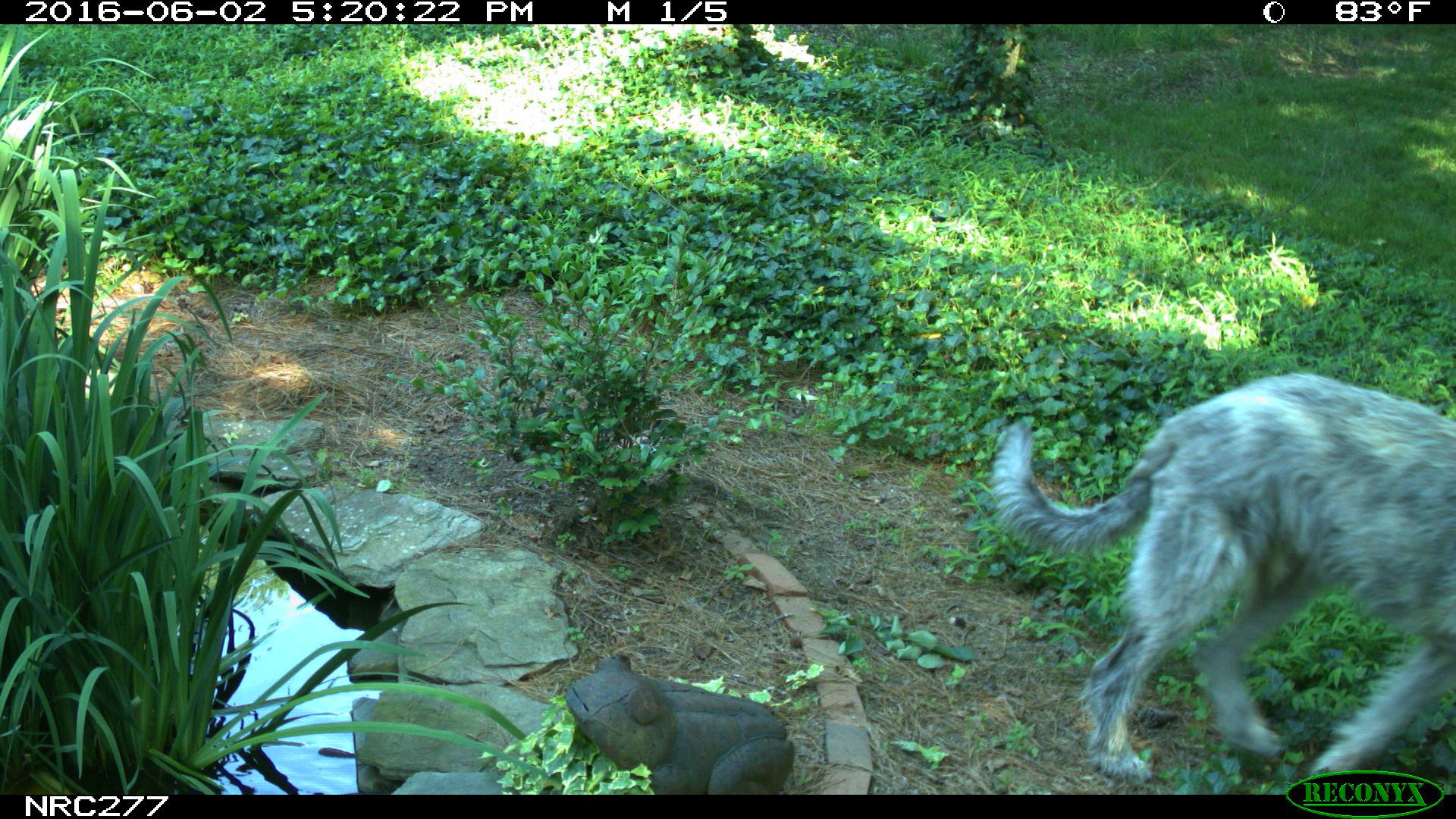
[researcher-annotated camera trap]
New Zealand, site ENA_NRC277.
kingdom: Animalia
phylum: Chordata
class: Mammalia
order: Carnivora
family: Canidae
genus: Canis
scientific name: Canis familiaris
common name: domestic dog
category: dog